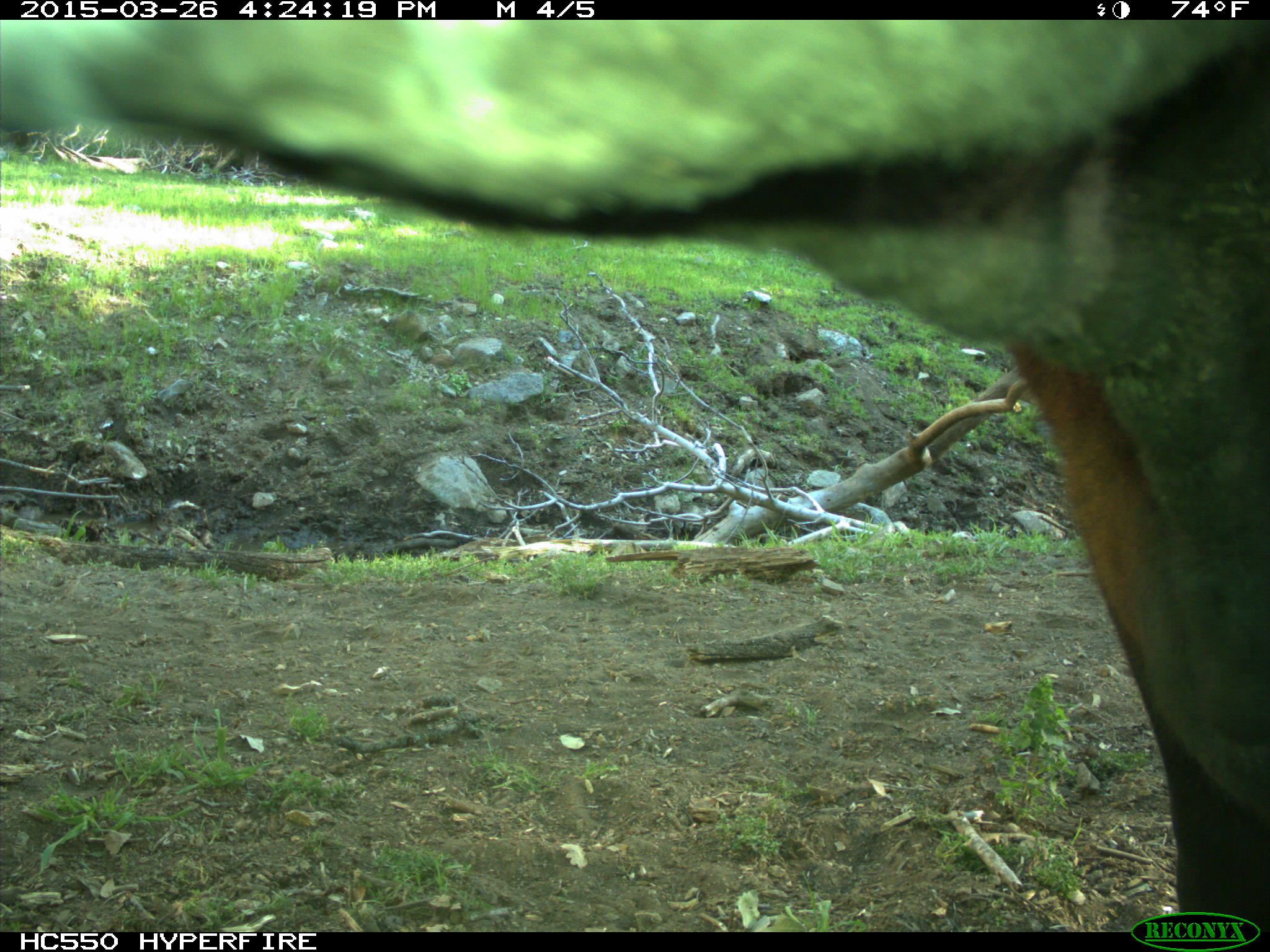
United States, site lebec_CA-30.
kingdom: Animalia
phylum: Chordata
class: Mammalia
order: Artiodactyla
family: Bovidae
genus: Bos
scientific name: Bos taurus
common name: domestic cow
Bos taurus (domestic cow).